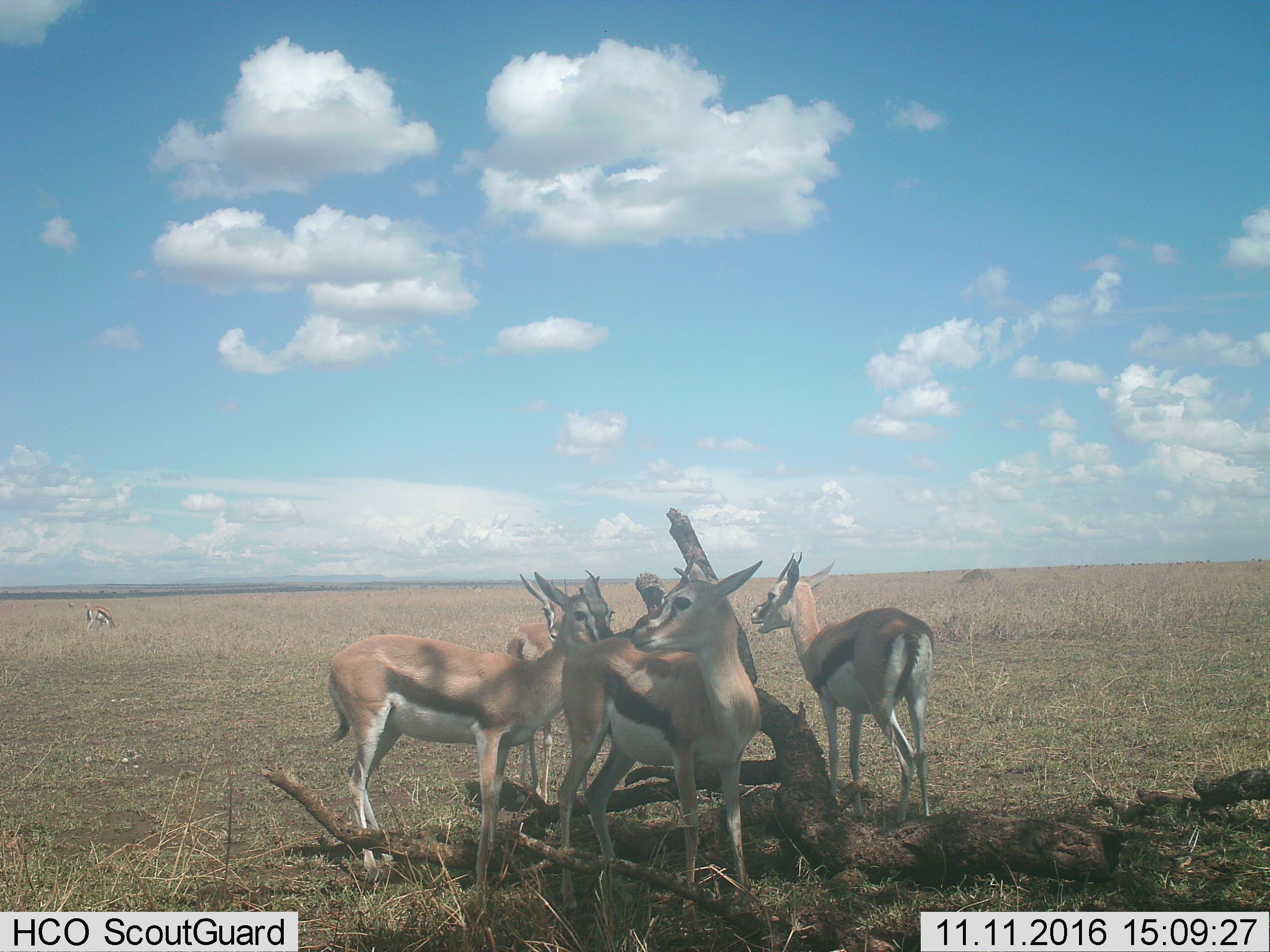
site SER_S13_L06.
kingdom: Animalia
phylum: Chordata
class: Mammalia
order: Artiodactyla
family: Bovidae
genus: Eudorcas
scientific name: Eudorcas thomsonii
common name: thomson's gazelle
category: gazellethomsons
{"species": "gazellethomsons (thomson's gazelle) (Eudorcas thomsonii)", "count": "5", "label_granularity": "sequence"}